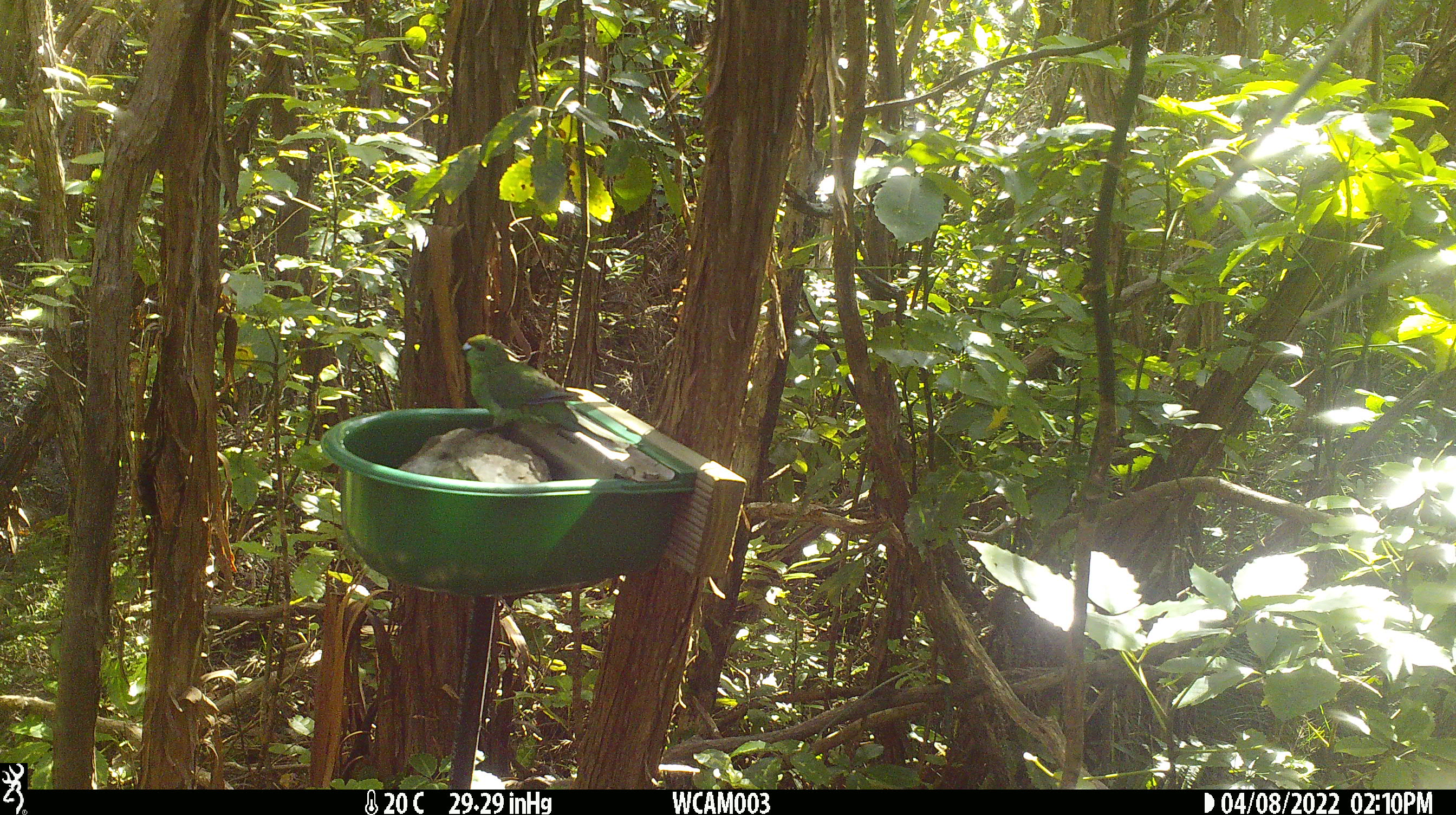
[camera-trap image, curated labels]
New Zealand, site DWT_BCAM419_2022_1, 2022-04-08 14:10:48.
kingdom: Animalia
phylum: Chordata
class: Aves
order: Psittaciformes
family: Psittaculidae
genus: Cyanoramphus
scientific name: Cyanoramphus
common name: parakeet